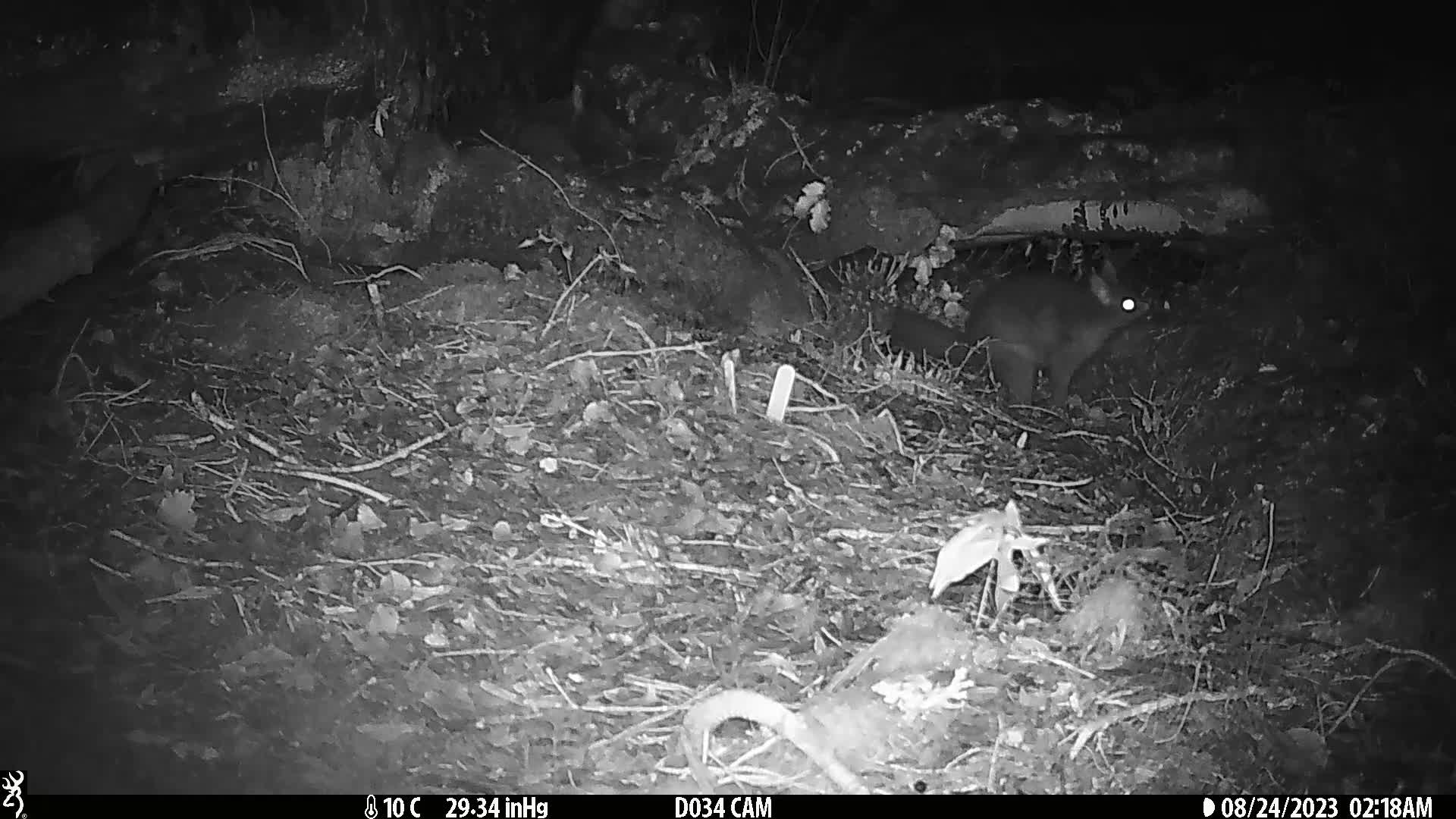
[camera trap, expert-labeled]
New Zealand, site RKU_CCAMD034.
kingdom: Animalia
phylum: Chordata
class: Mammalia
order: Diprotodontia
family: Phalangeridae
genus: Trichosurus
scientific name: Trichosurus vulpecula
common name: common brushtail possum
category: possum